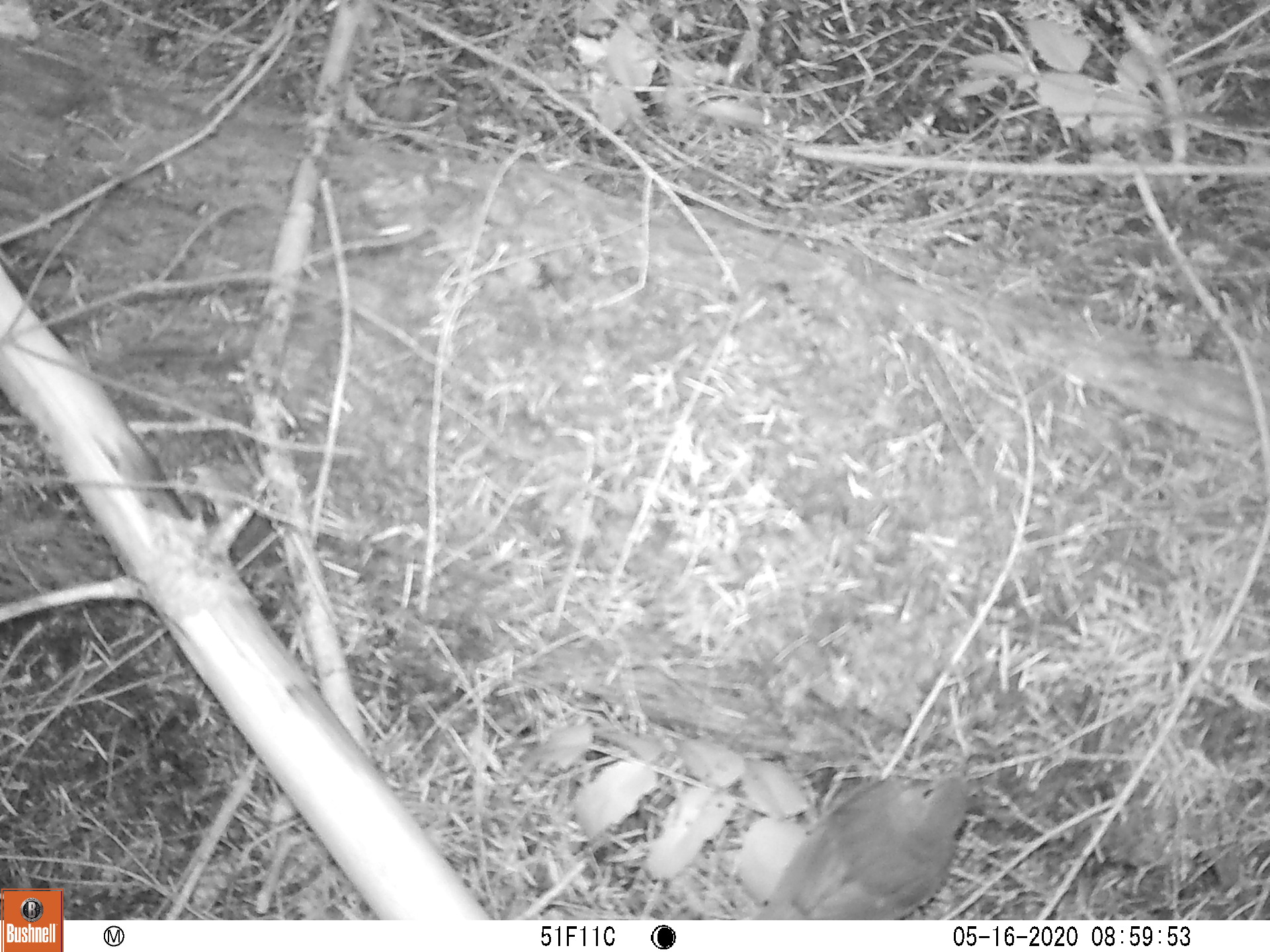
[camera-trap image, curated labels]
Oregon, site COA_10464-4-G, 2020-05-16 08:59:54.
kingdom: Animalia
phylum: Chordata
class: Aves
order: Passeriformes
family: Turdidae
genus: Catharus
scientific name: Catharus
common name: brown thrushes and nightingale-thrushes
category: catharus species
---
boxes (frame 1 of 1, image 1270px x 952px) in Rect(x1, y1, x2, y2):
catharus species: Rect(751, 759, 978, 916)